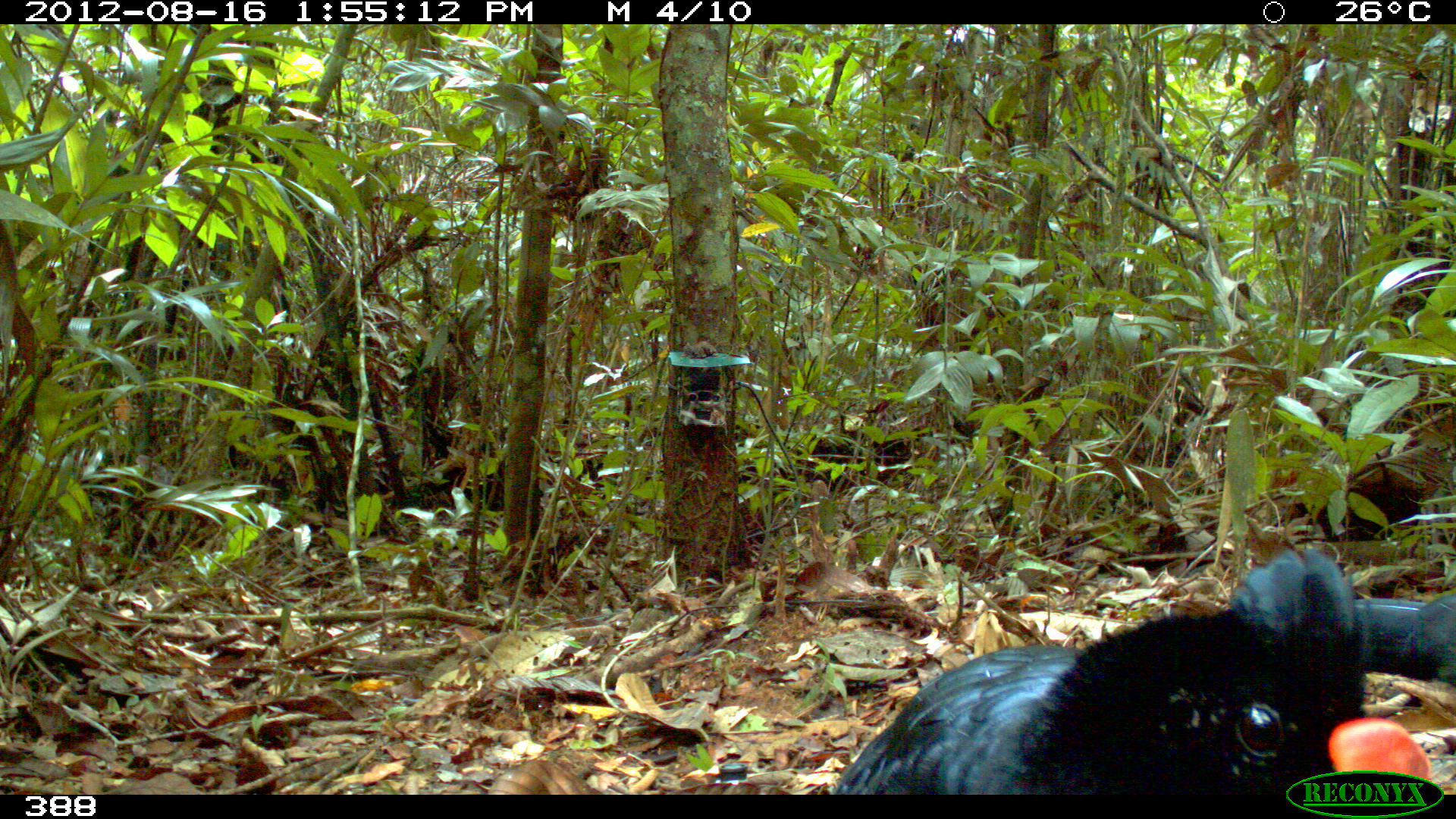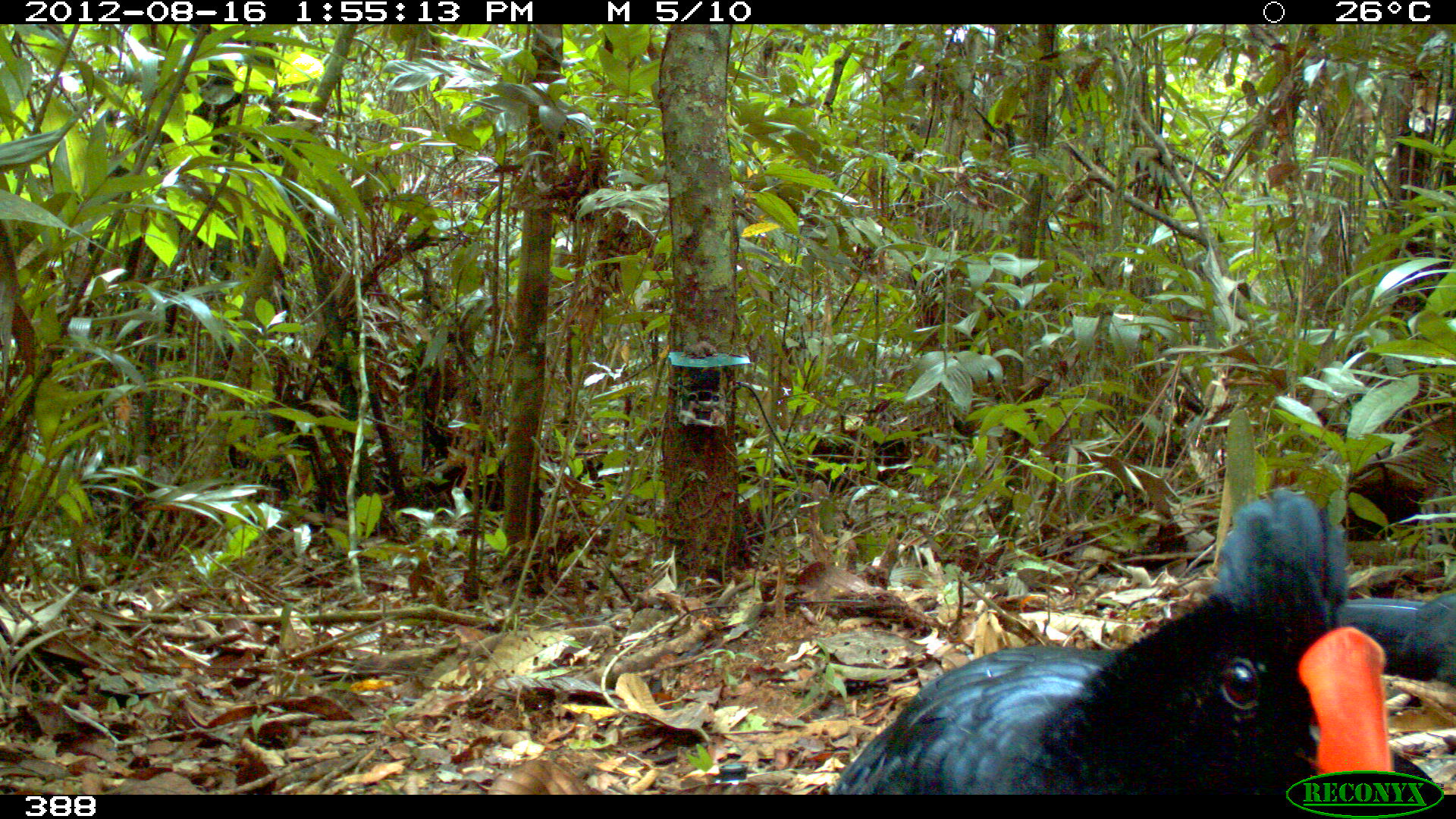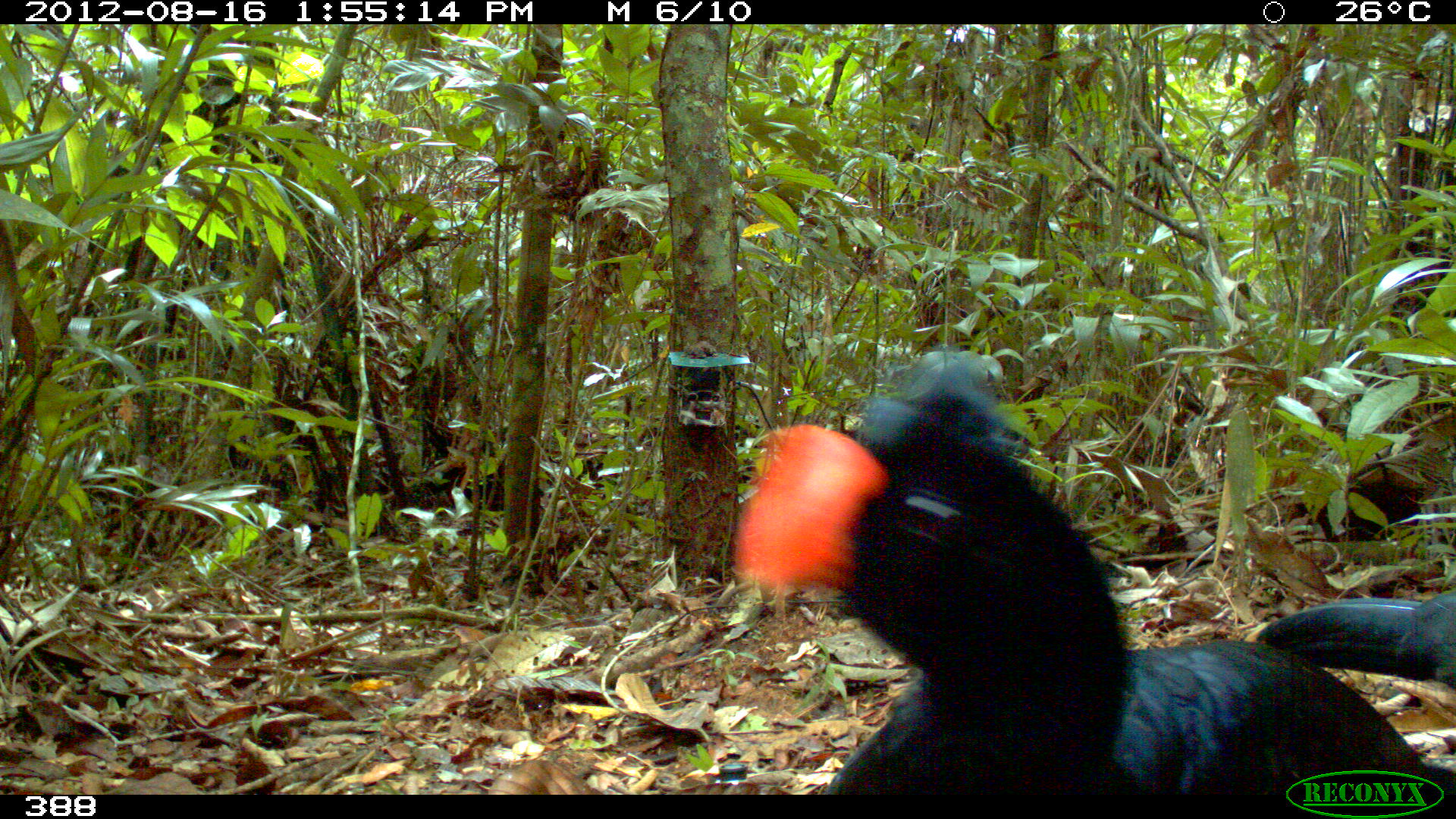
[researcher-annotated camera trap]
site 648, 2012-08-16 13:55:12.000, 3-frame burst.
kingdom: Animalia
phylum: Chordata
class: Aves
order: Galliformes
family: Cracidae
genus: Mitu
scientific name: Mitu tuberosum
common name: razor-billed curassow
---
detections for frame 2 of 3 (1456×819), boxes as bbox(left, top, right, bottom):
mitu tuberosum: bbox(826, 484, 1441, 795); bbox(1337, 586, 1455, 689)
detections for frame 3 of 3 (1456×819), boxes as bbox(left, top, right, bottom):
mitu tuberosum: bbox(729, 369, 1453, 795); bbox(1251, 586, 1452, 689)